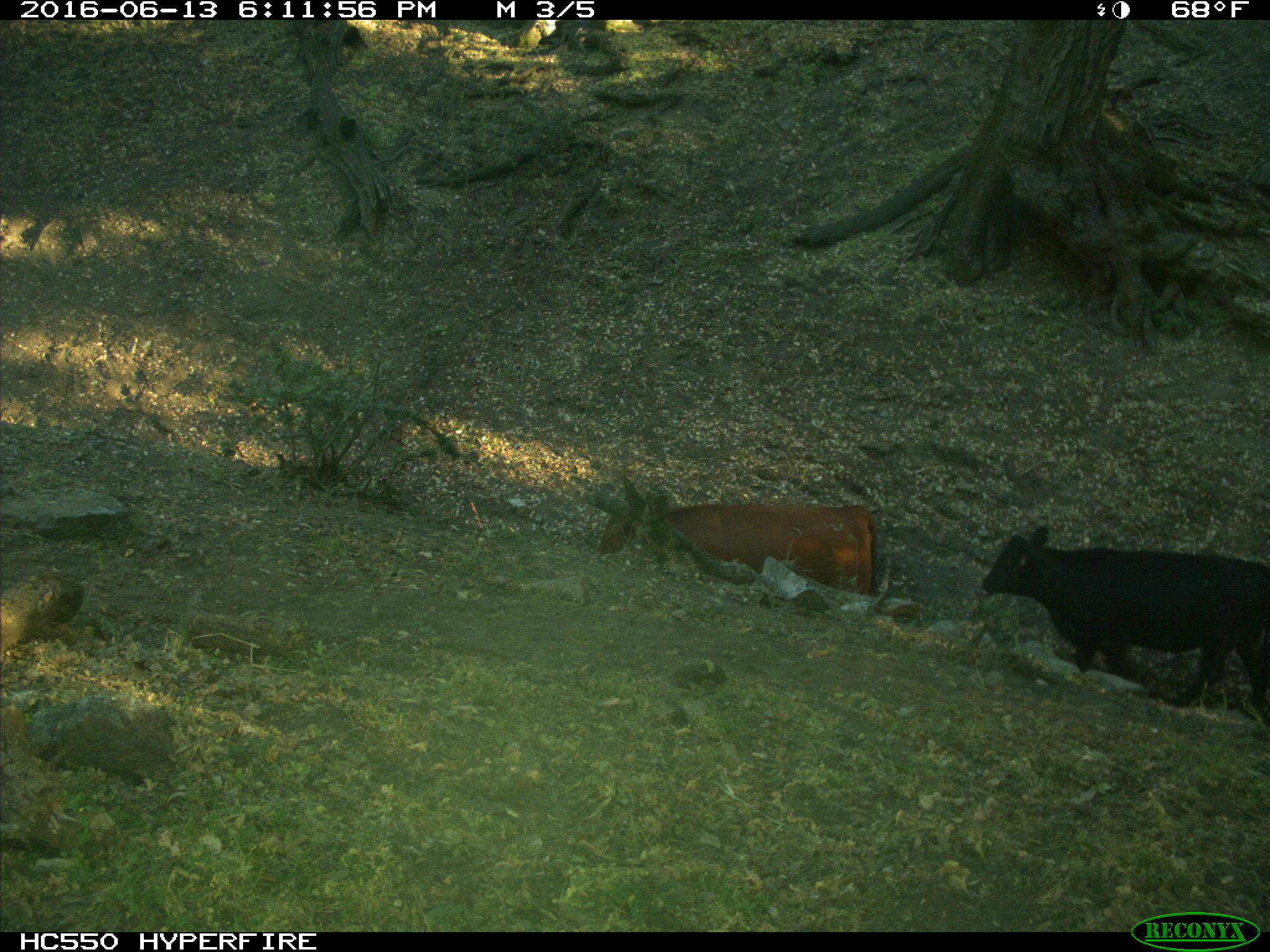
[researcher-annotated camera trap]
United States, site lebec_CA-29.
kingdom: Animalia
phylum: Chordata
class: Mammalia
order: Artiodactyla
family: Bovidae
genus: Bos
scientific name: Bos taurus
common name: domestic cow